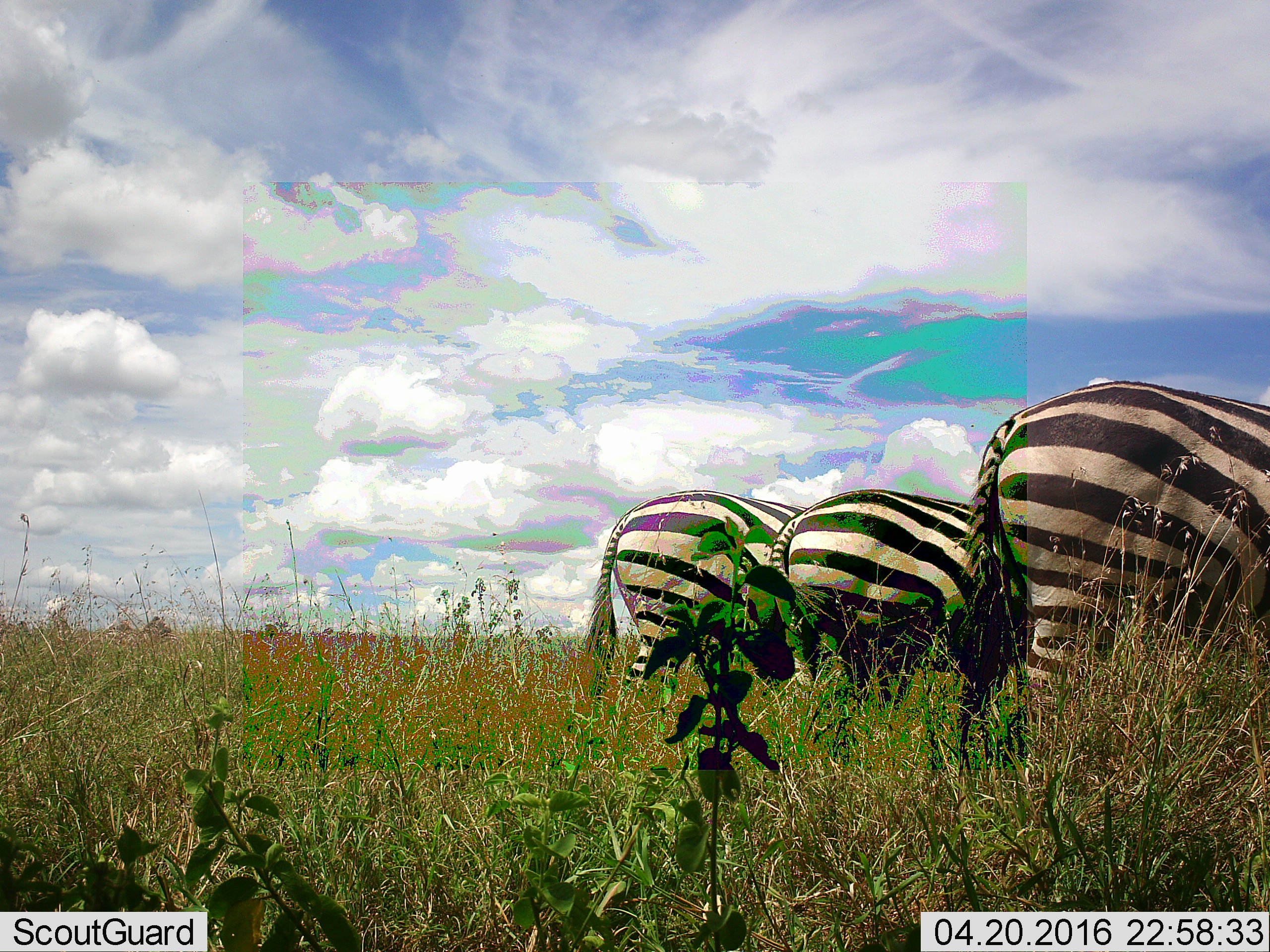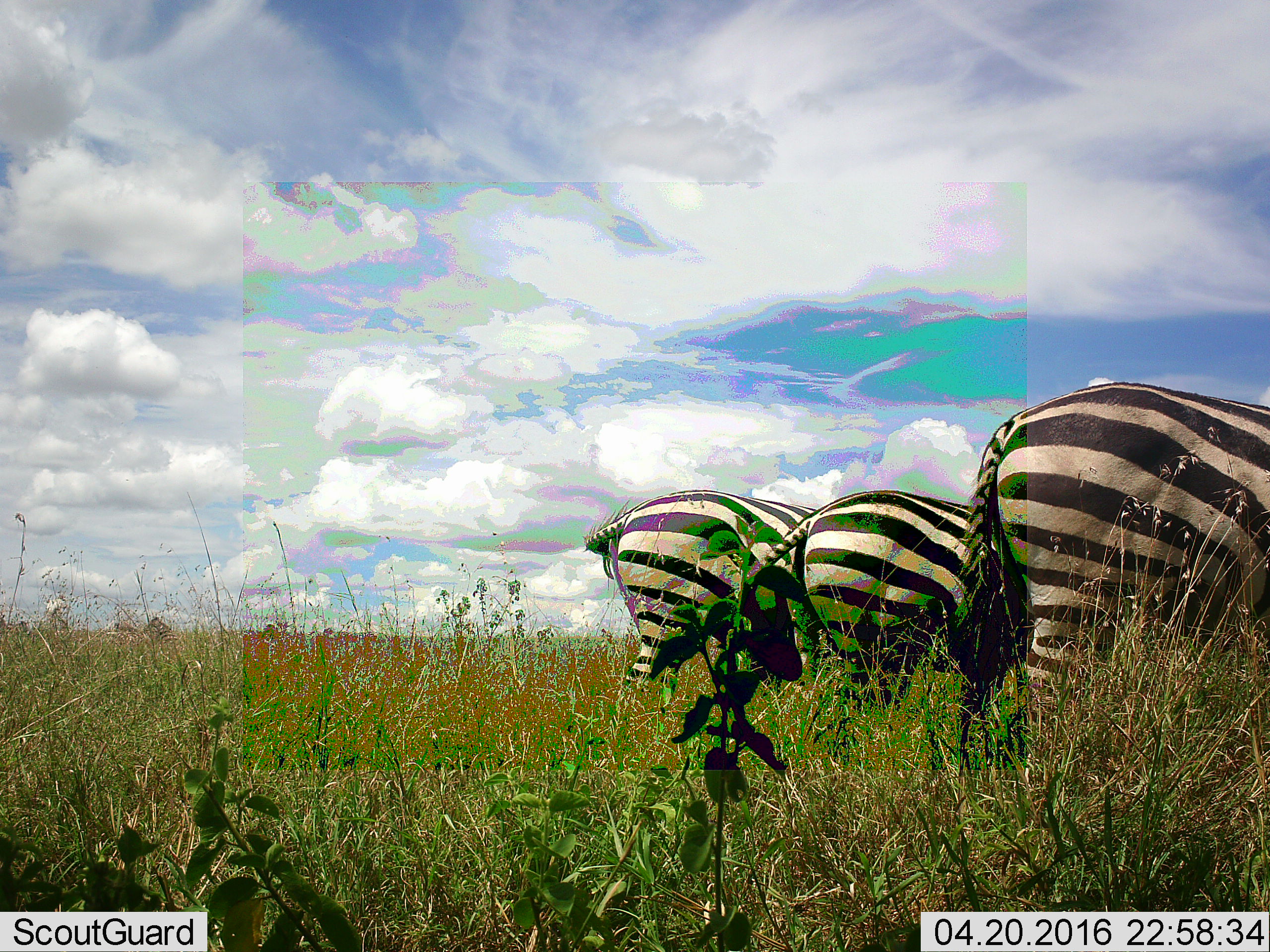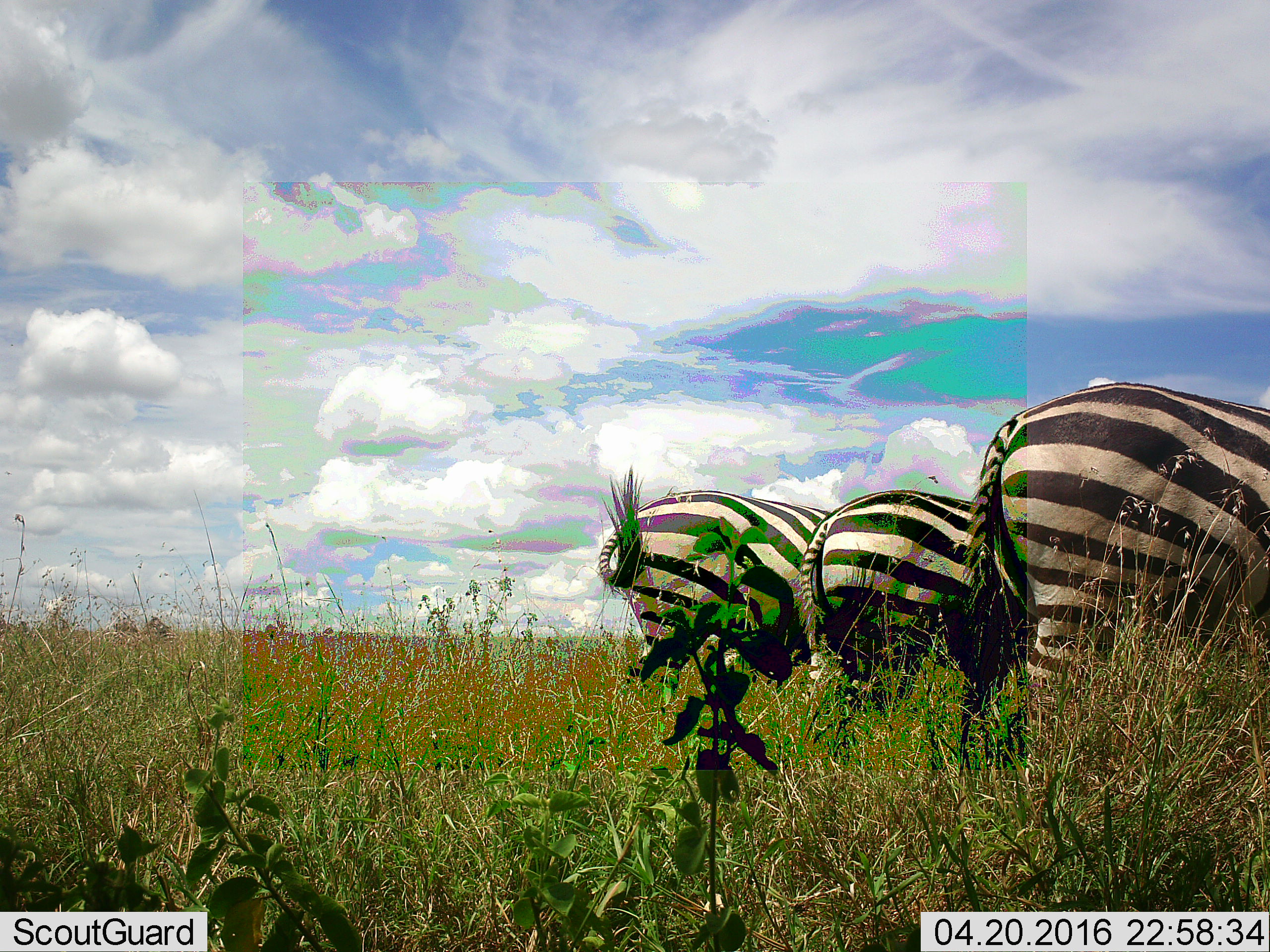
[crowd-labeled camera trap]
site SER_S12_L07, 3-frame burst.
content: unidentified animal